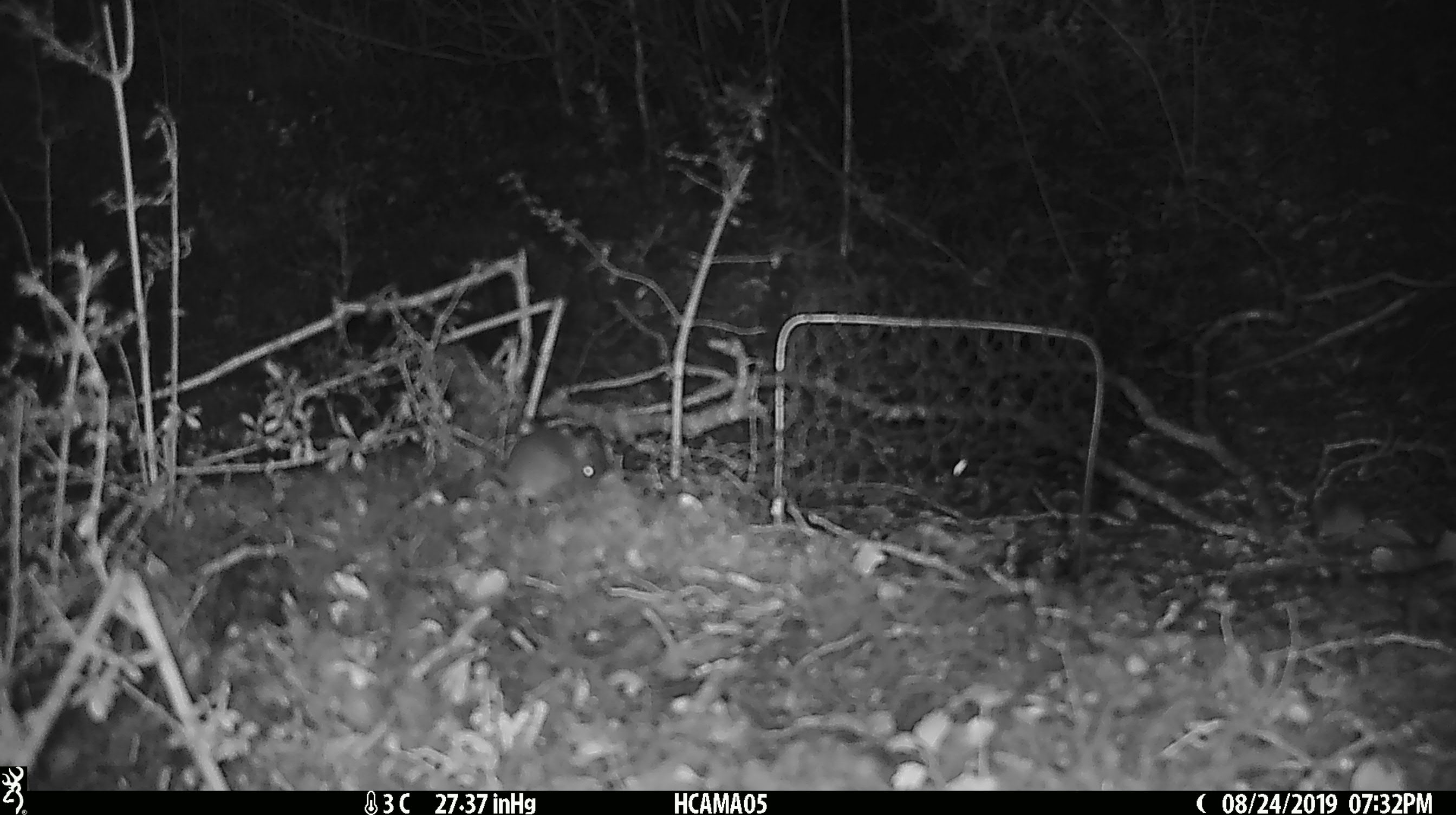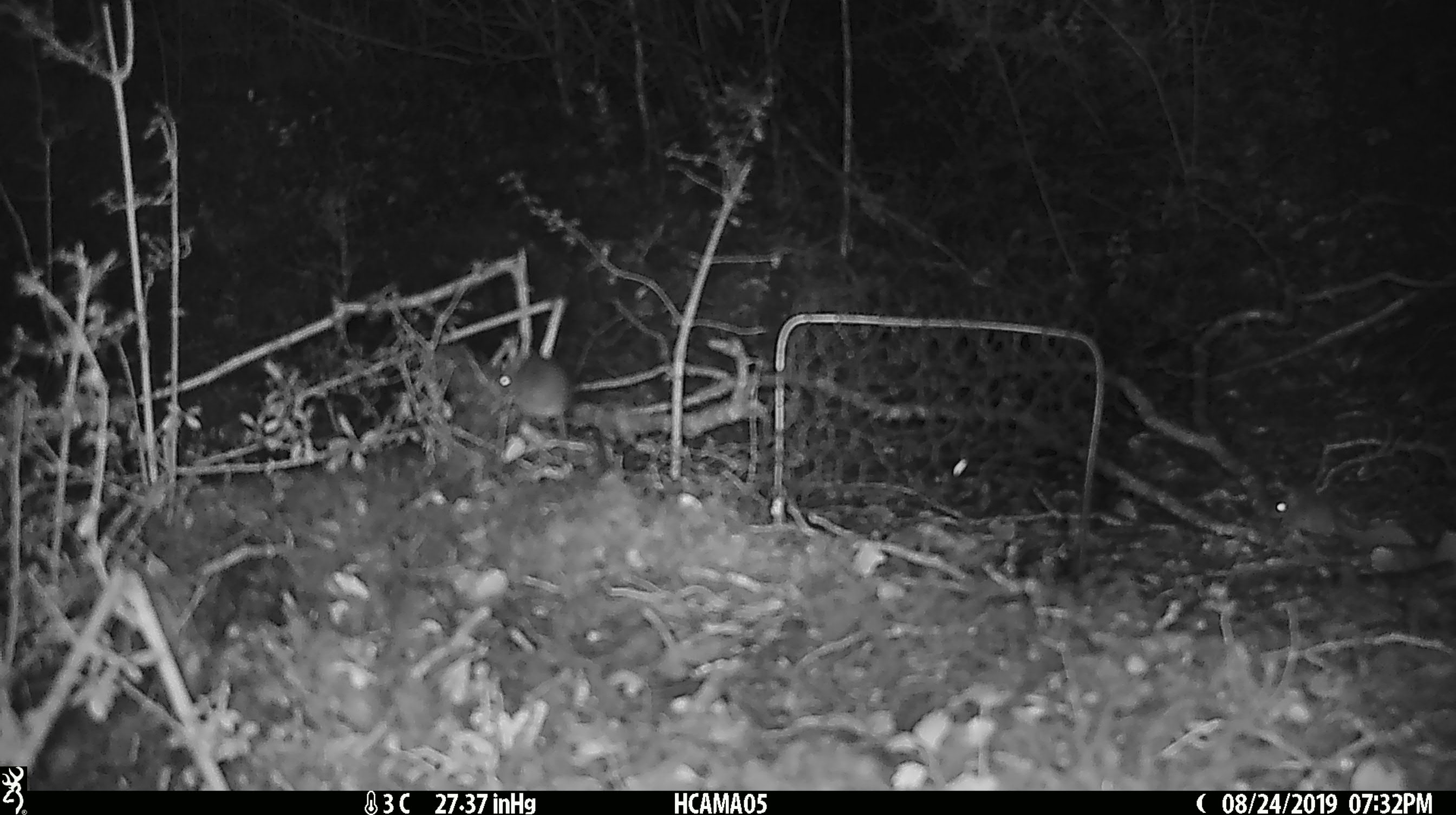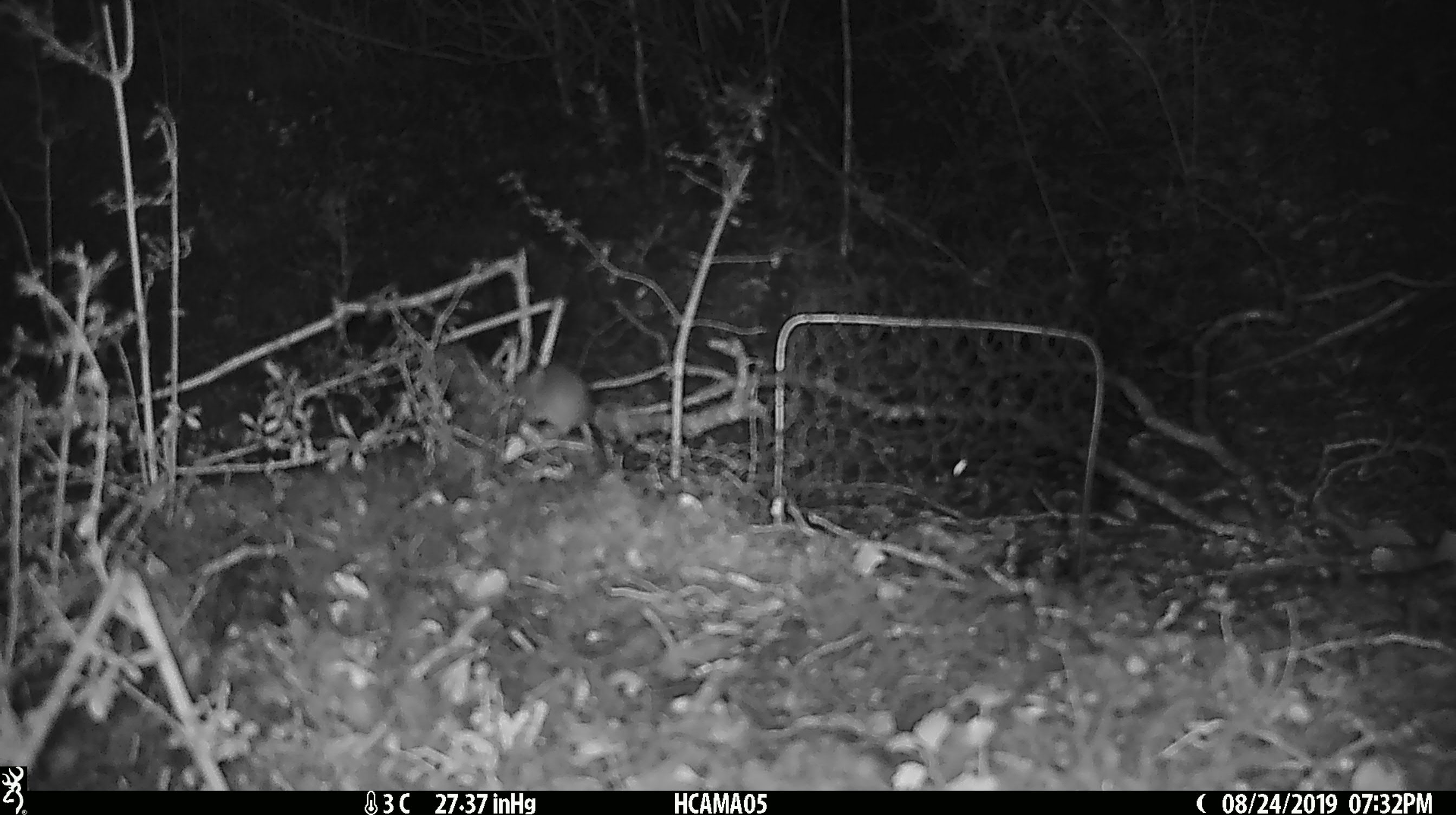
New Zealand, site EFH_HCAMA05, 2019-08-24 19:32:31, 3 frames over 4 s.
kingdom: Animalia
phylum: Chordata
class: Mammalia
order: Rodentia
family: Muridae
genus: Mus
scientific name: Mus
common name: mouse